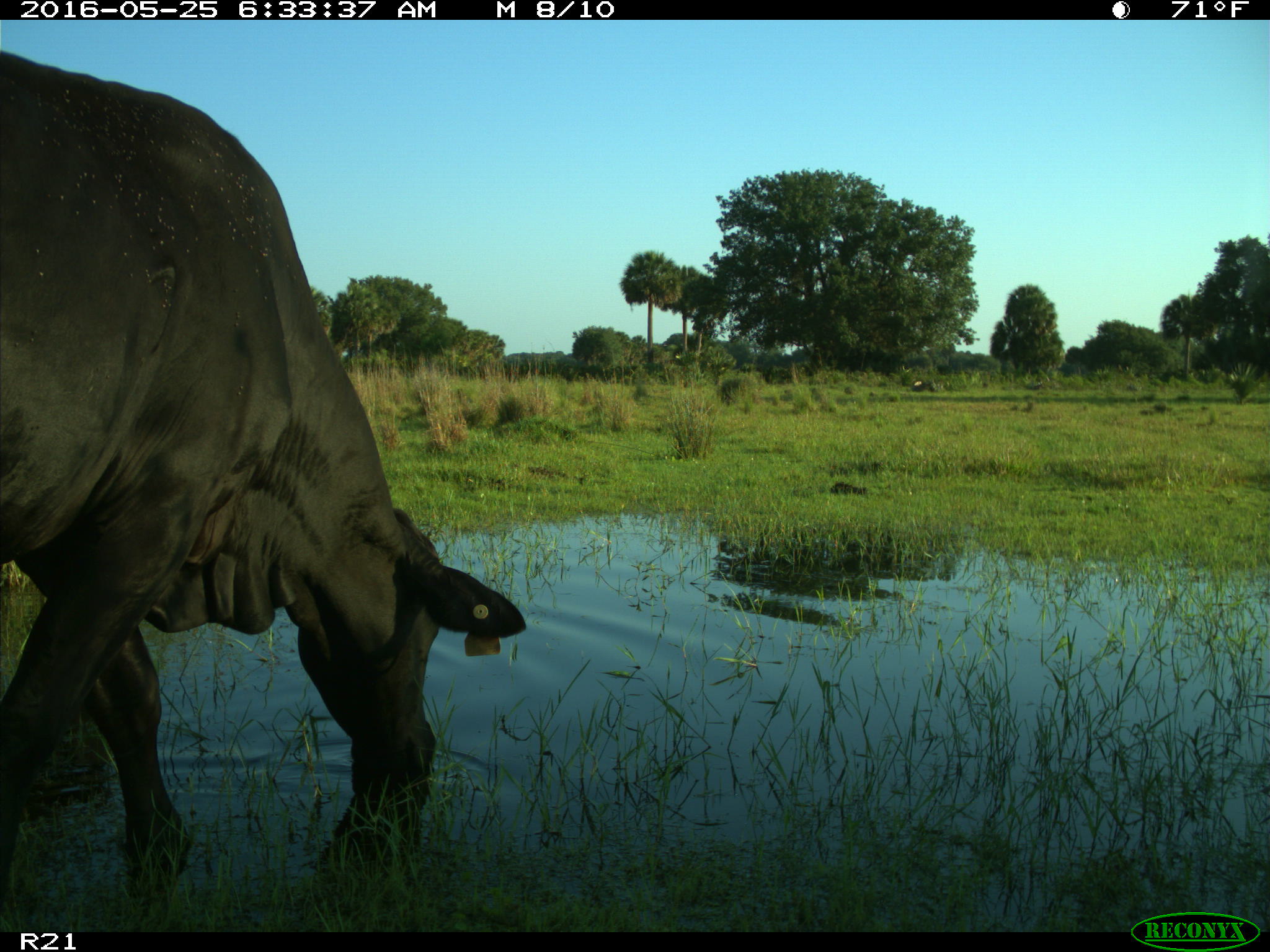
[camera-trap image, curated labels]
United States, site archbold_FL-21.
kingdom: Animalia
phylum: Chordata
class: Mammalia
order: Artiodactyla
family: Bovidae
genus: Bos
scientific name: Bos taurus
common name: domestic cow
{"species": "Bos taurus (domestic cow)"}